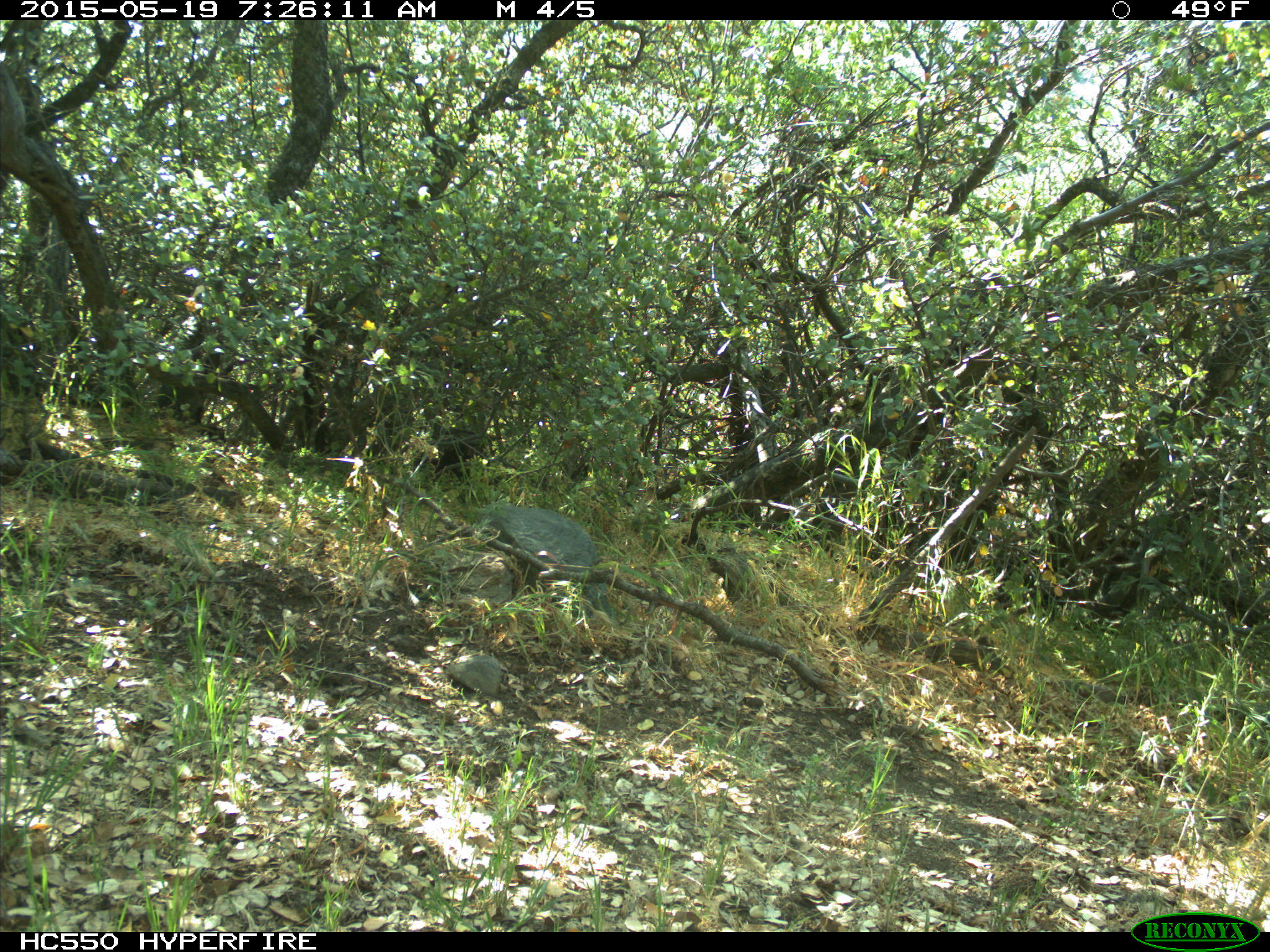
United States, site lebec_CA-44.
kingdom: Animalia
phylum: Chordata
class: Mammalia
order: Artiodactyla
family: Bovidae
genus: Bos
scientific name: Bos taurus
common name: domestic cow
Bos taurus (domestic cow).